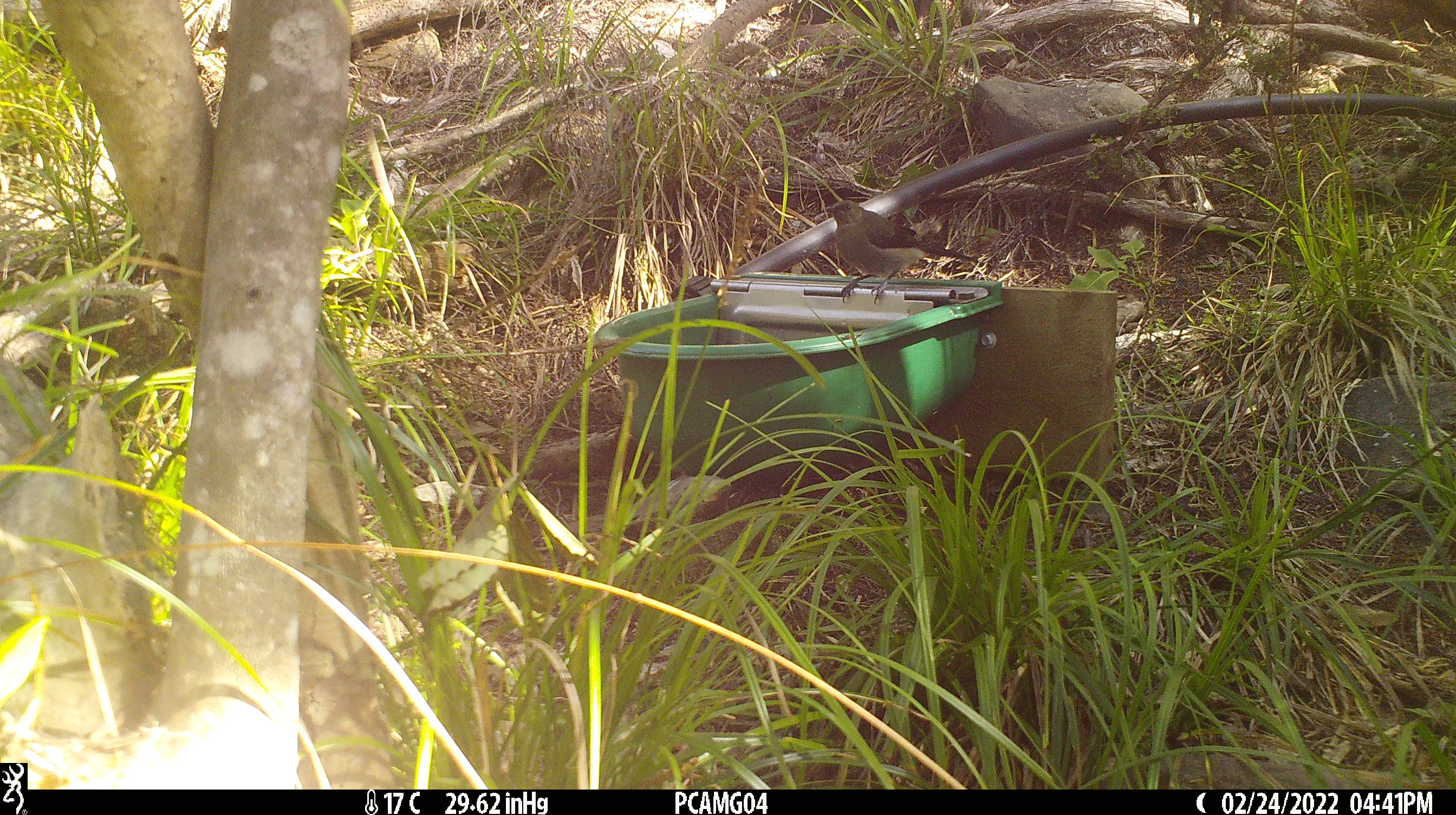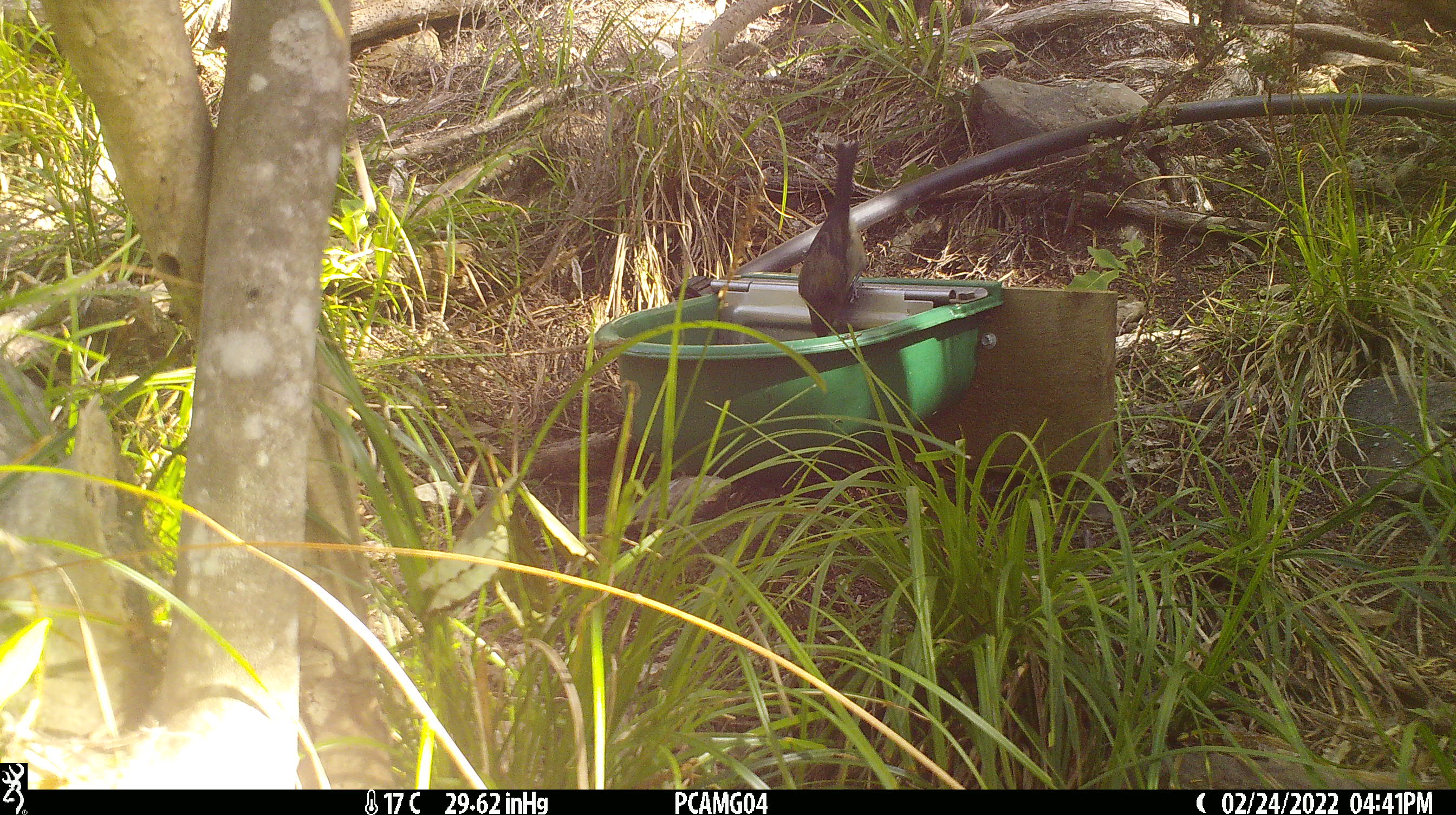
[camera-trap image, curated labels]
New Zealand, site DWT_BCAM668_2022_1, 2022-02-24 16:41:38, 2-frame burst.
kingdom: Animalia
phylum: Chordata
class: Aves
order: Passeriformes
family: Meliphagidae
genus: Anthornis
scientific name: Anthornis melanura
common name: new zealand bellbird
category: bellbird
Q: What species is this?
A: Bellbird (new zealand bellbird) (Anthornis melanura).